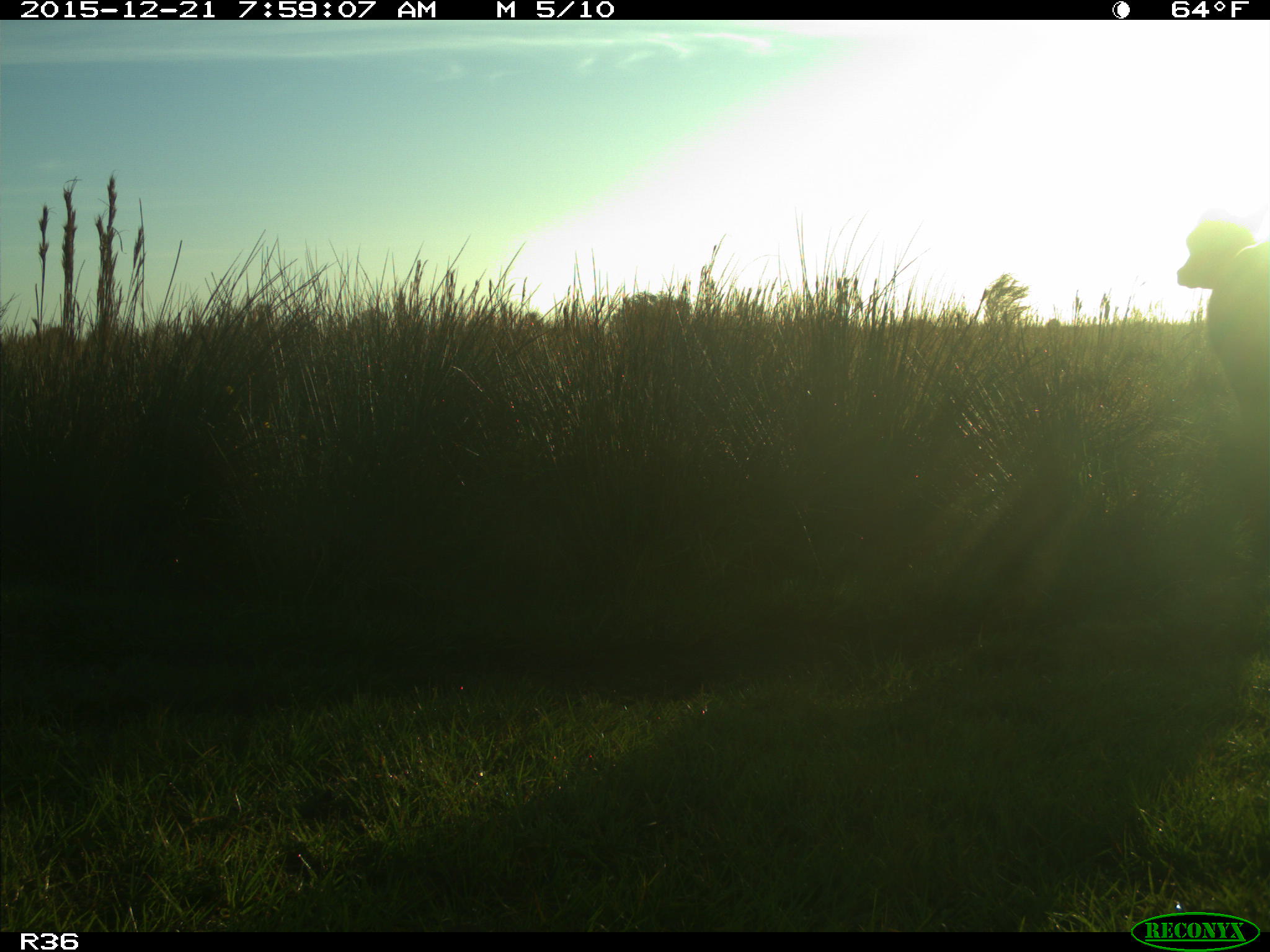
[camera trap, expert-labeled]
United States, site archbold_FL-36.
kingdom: Animalia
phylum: Chordata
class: Mammalia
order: Artiodactyla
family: Bovidae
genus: Bos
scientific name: Bos taurus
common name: domestic cow